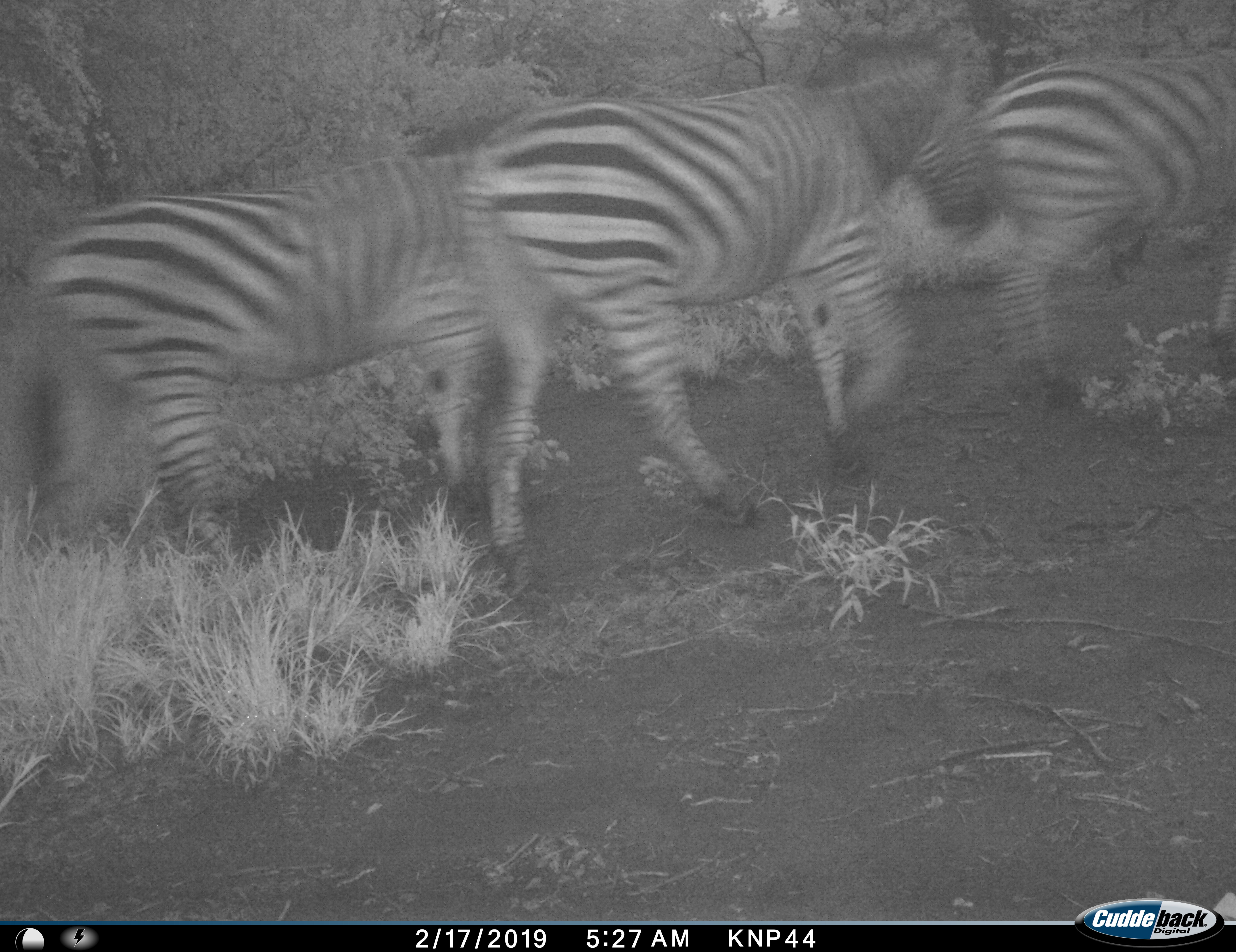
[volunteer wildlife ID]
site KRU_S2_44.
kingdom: Animalia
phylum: Chordata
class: Mammalia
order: Perissodactyla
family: Equidae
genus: Equus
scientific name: Equus quagga burchellii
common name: burchell's zebra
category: zebraburchells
Zebraburchells (burchell's zebra) (Equus quagga burchellii), count 3. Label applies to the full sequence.